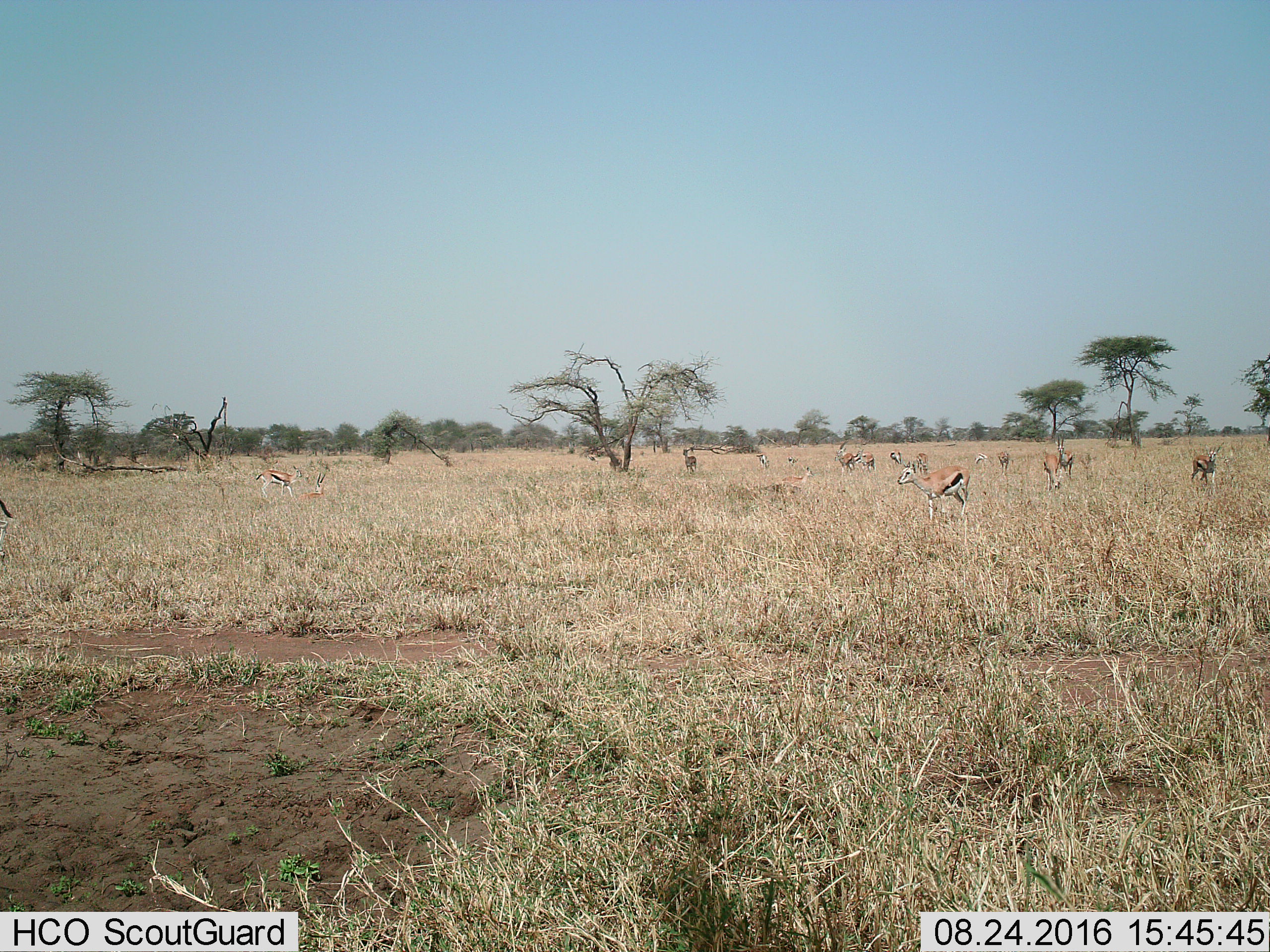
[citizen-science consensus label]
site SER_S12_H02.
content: unidentified animal